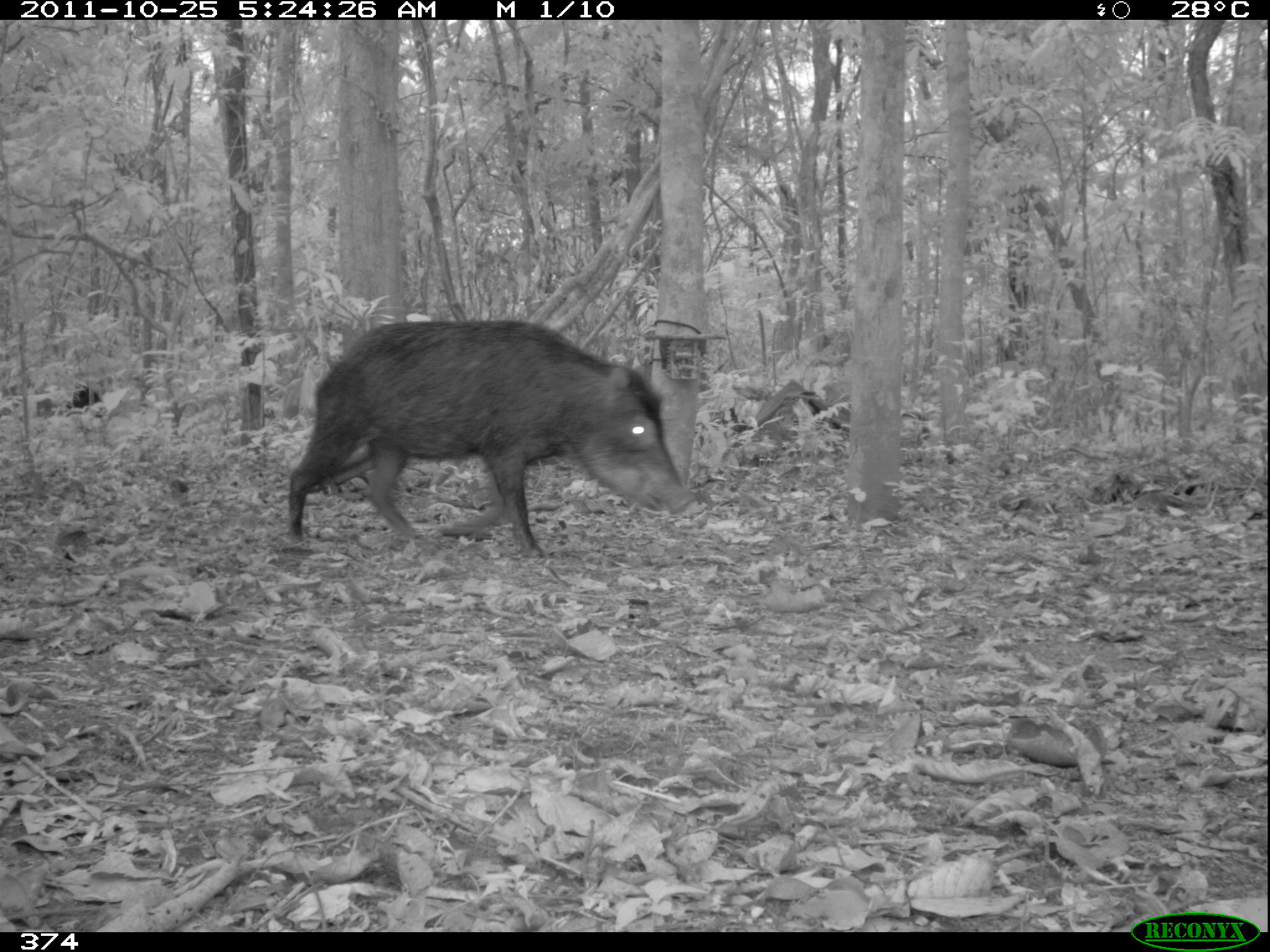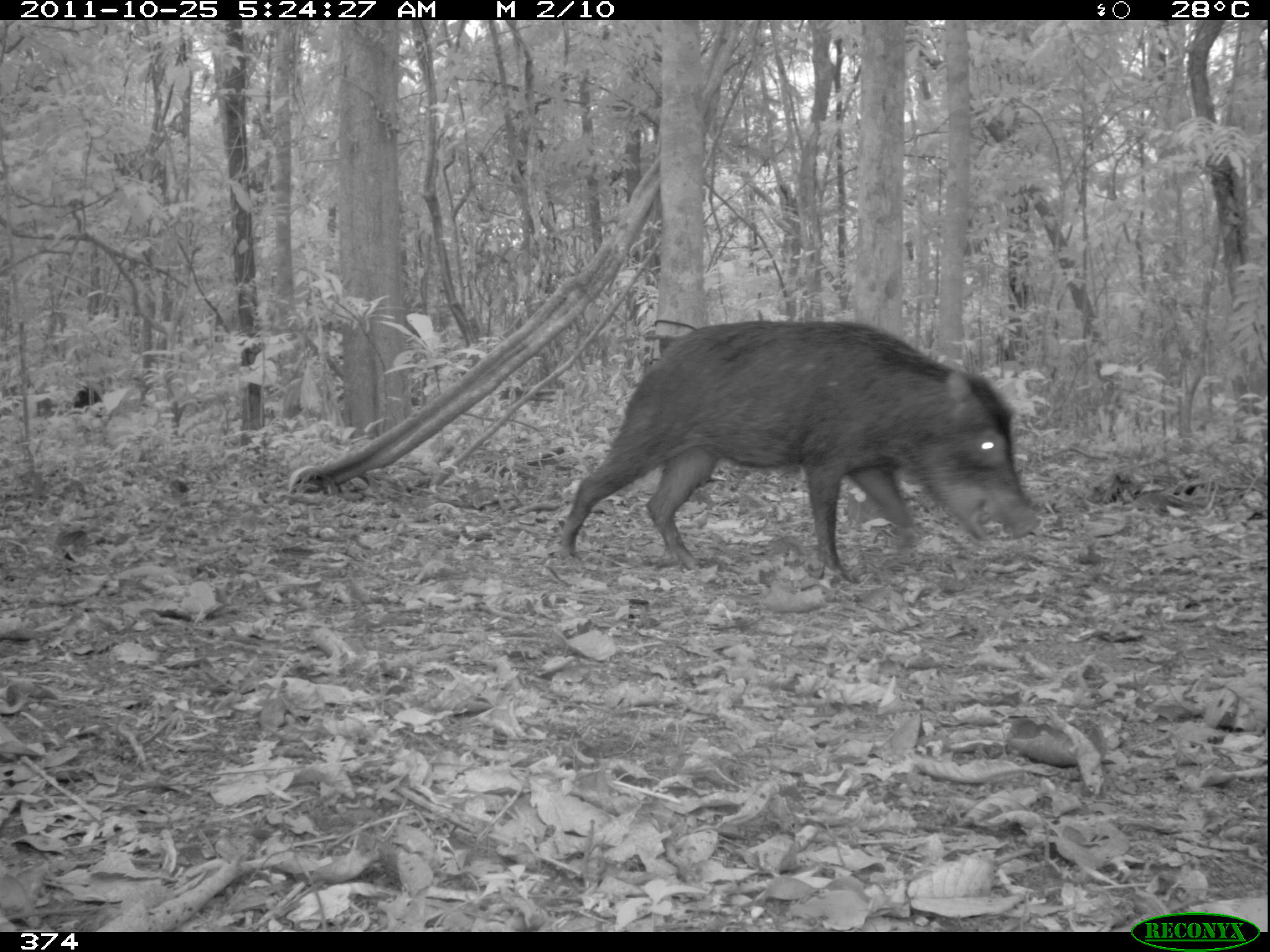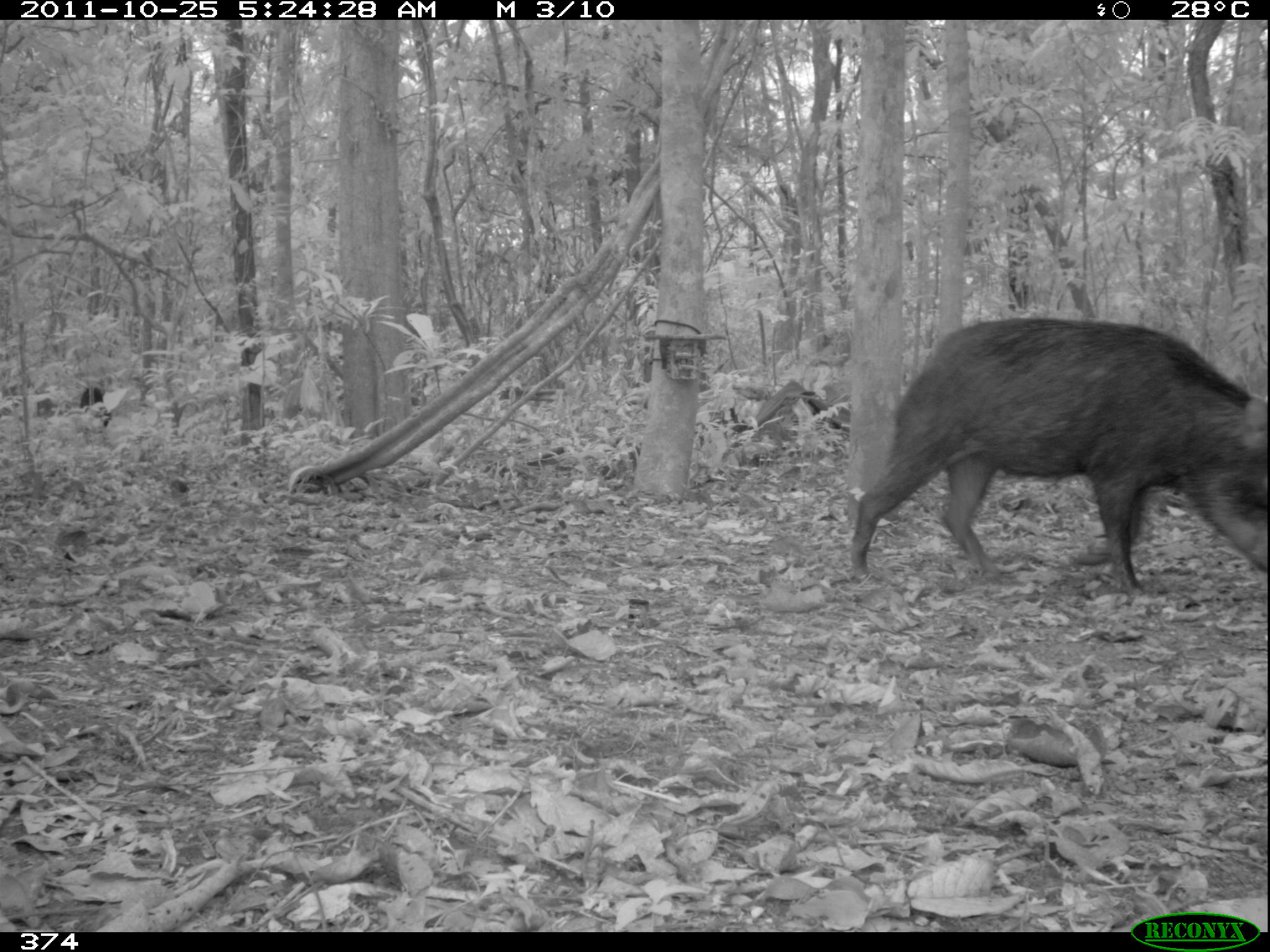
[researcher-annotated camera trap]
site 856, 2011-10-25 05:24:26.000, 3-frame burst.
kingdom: Animalia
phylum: Chordata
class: Mammalia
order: Artiodactyla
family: Tayassuidae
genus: Tayassu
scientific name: Tayassu pecari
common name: white-lipped peccary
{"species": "Tayassu pecari (white-lipped peccary)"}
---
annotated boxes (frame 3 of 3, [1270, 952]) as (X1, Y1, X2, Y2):
tayassu pecari: (843, 314, 1270, 600)